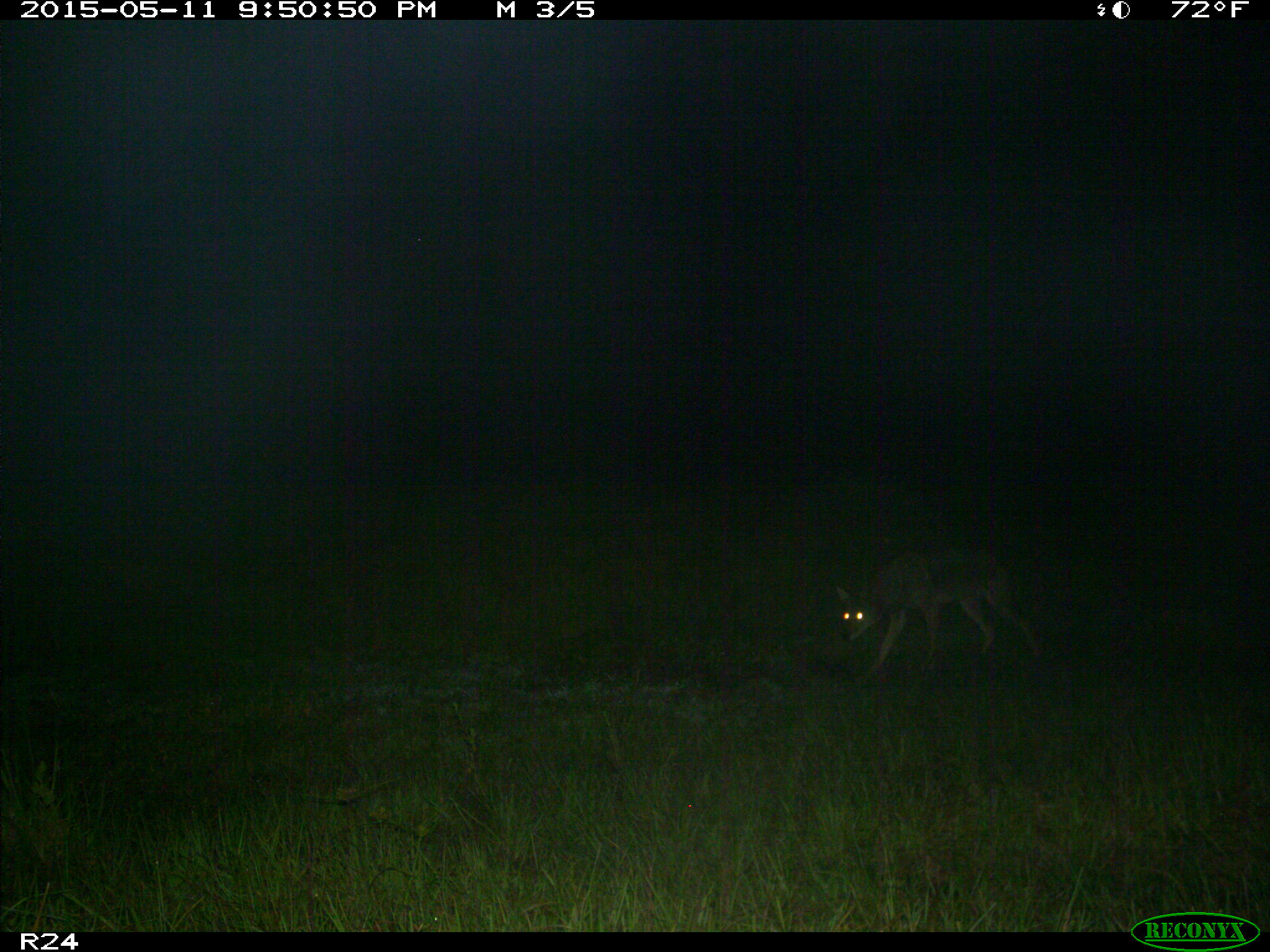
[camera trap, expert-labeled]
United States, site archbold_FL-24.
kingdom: Animalia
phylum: Chordata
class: Mammalia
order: Carnivora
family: Canidae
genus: Canis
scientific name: Canis latrans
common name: coyote